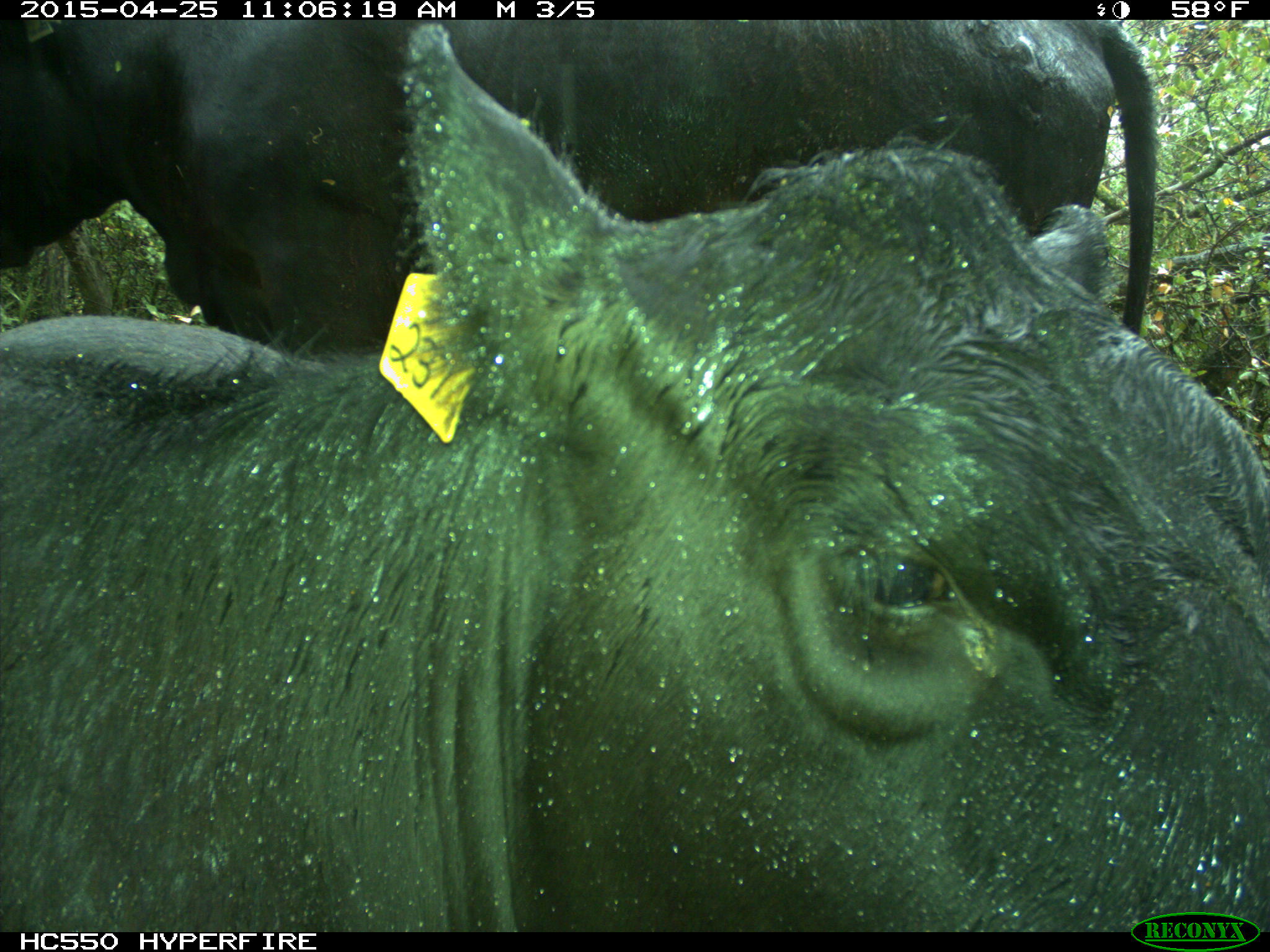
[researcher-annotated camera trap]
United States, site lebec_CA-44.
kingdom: Animalia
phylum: Chordata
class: Mammalia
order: Artiodactyla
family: Suidae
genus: Sus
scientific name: Sus scrofa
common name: wild boar